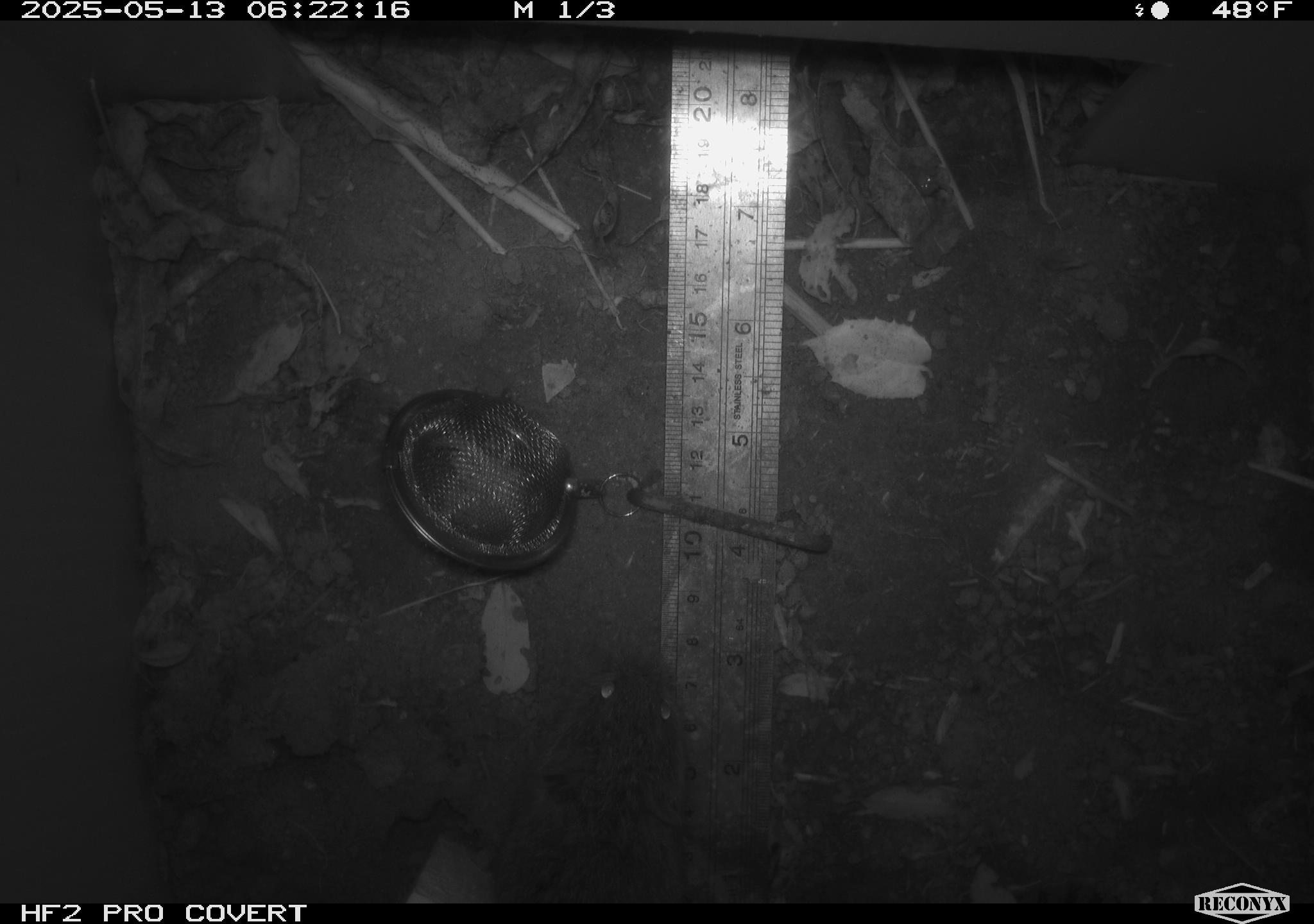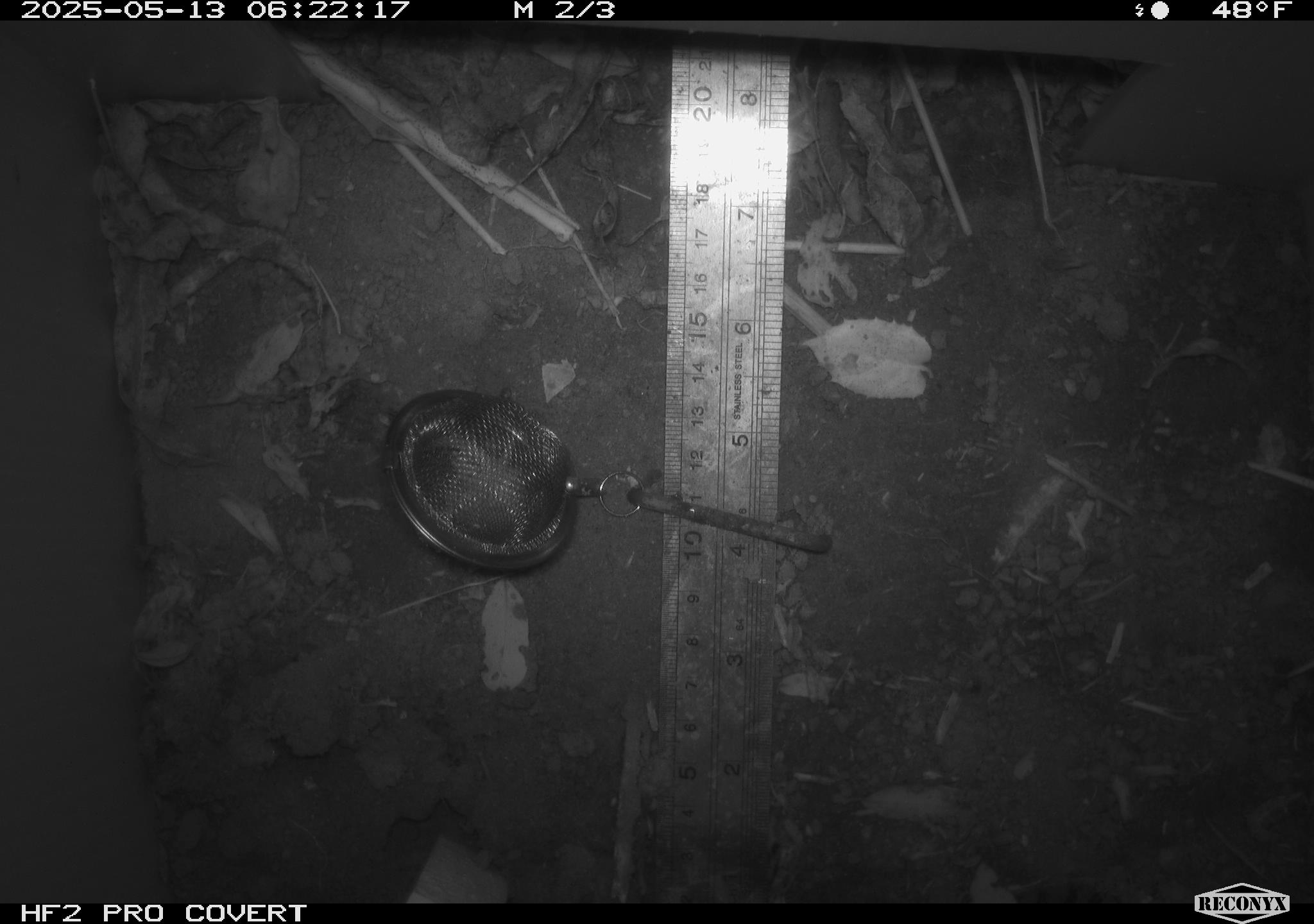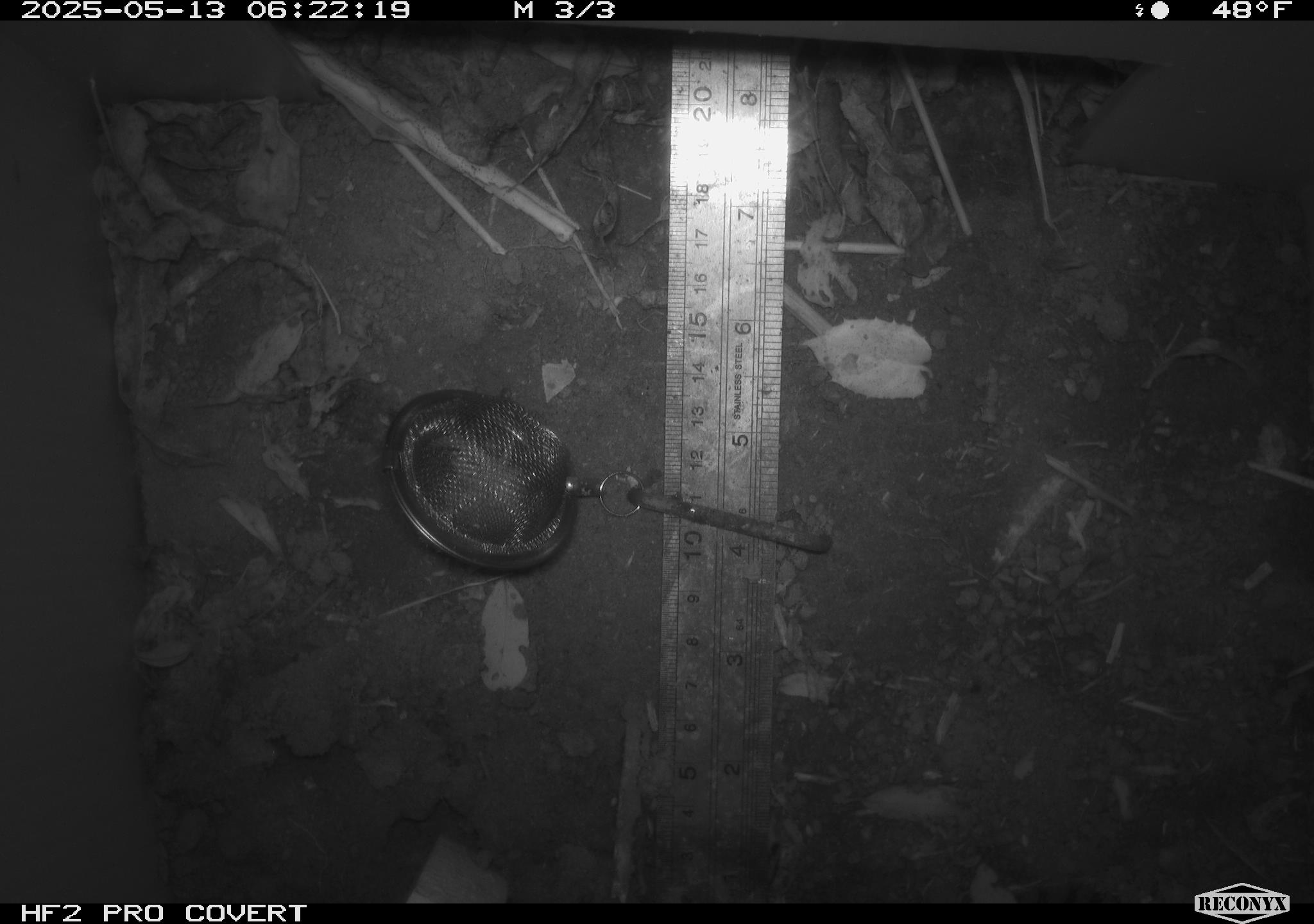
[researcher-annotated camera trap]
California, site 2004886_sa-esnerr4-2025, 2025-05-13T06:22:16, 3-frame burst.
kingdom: Animalia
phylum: Chordata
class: Mammalia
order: Rodentia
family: Cricetidae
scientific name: Arvicolinae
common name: voles, lemmings, and muskrats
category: arvicolinae subfamily